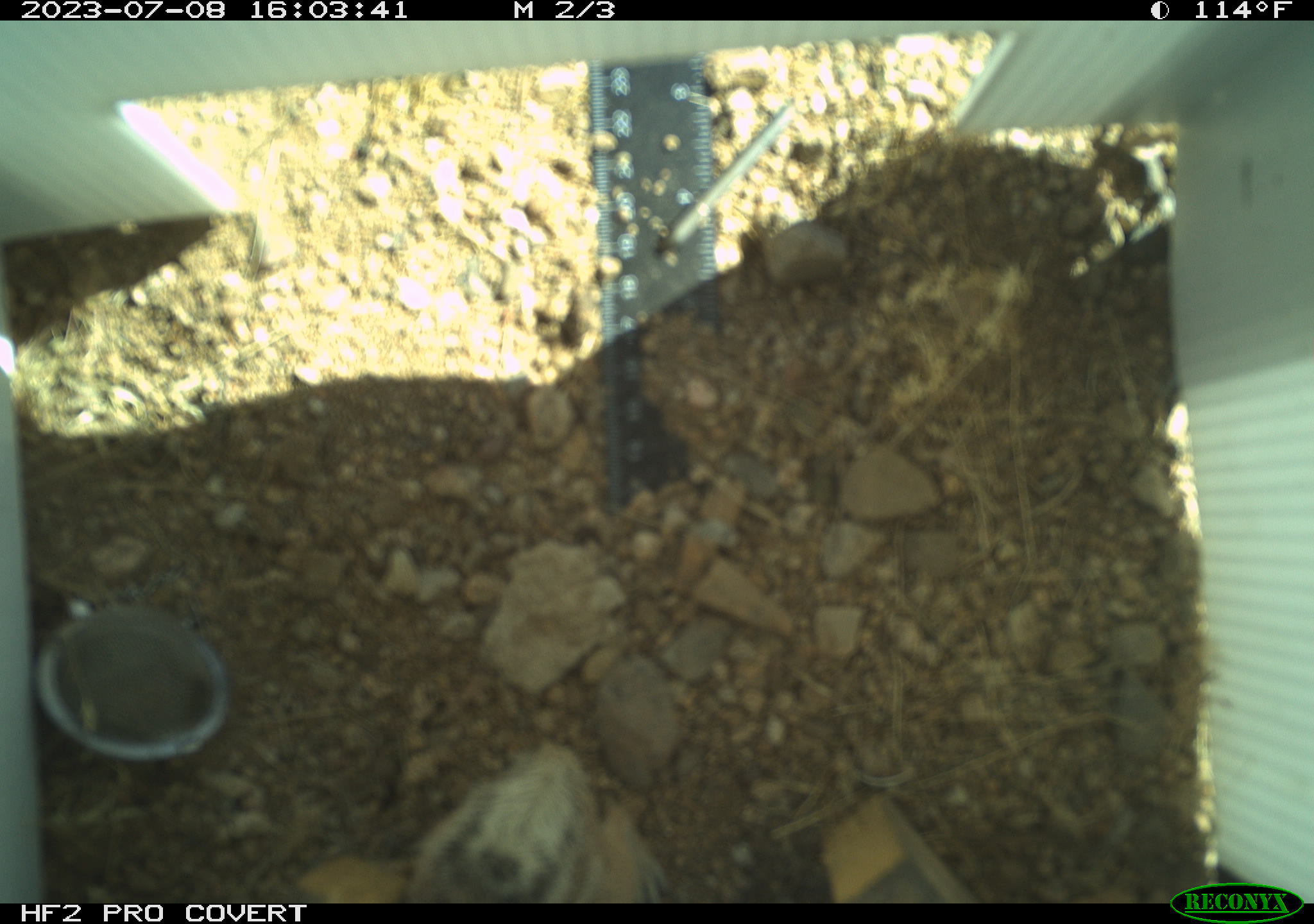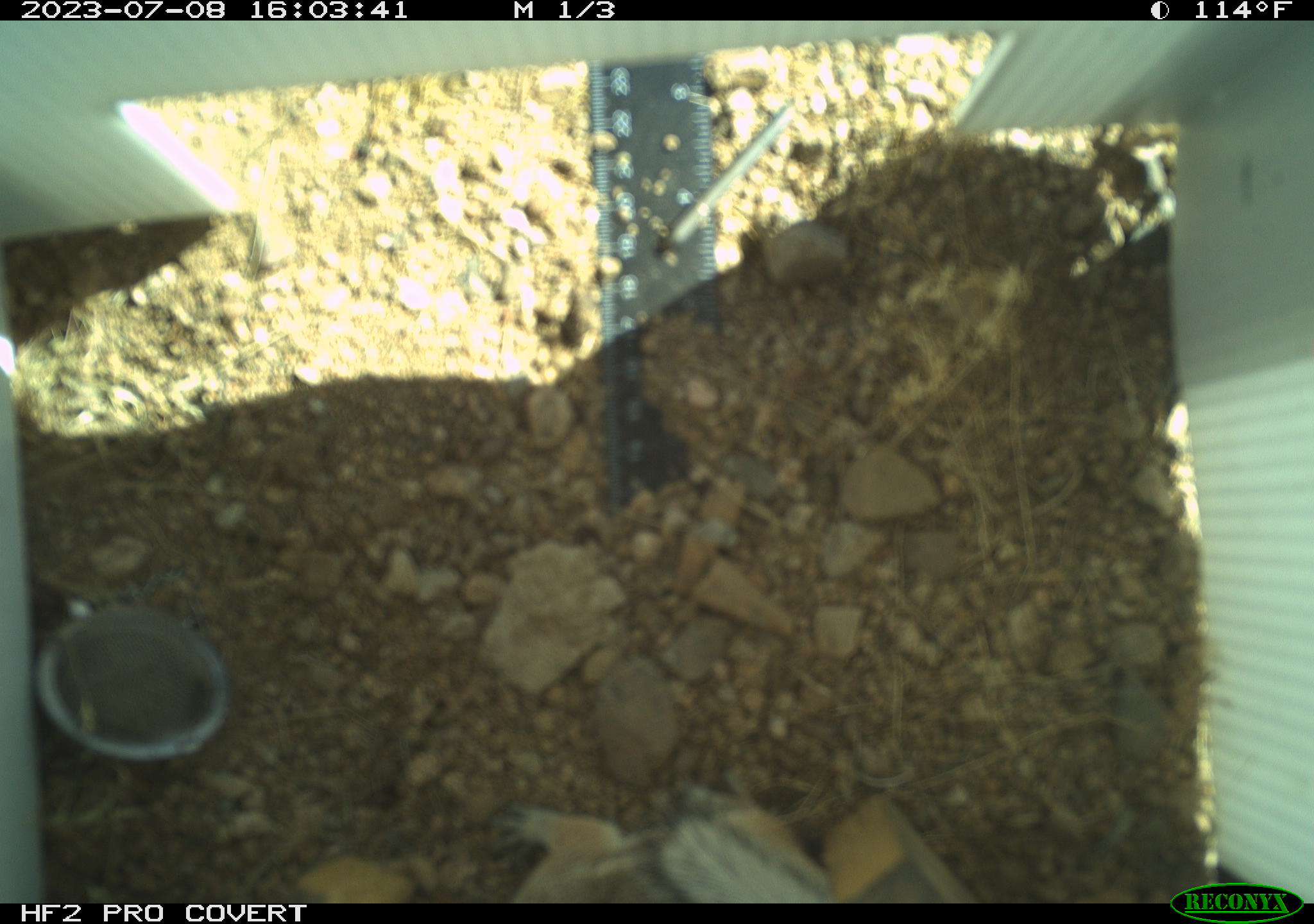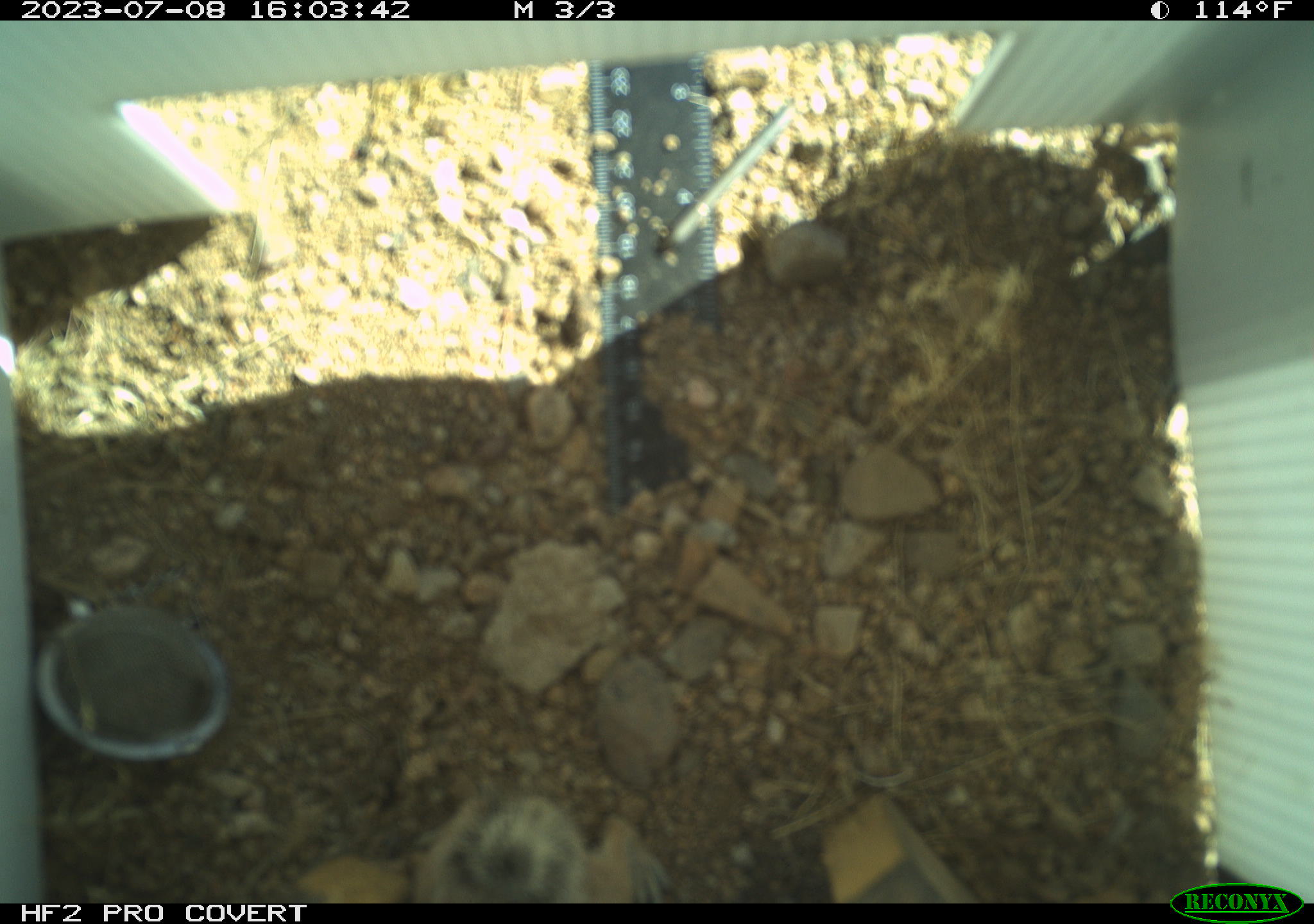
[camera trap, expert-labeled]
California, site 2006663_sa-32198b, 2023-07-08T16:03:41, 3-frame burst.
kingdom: Animalia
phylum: Chordata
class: Mammalia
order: Rodentia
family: Sciuridae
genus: Ammospermophilus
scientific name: Ammospermophilus leucurus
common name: white-tailed antelope squirrel